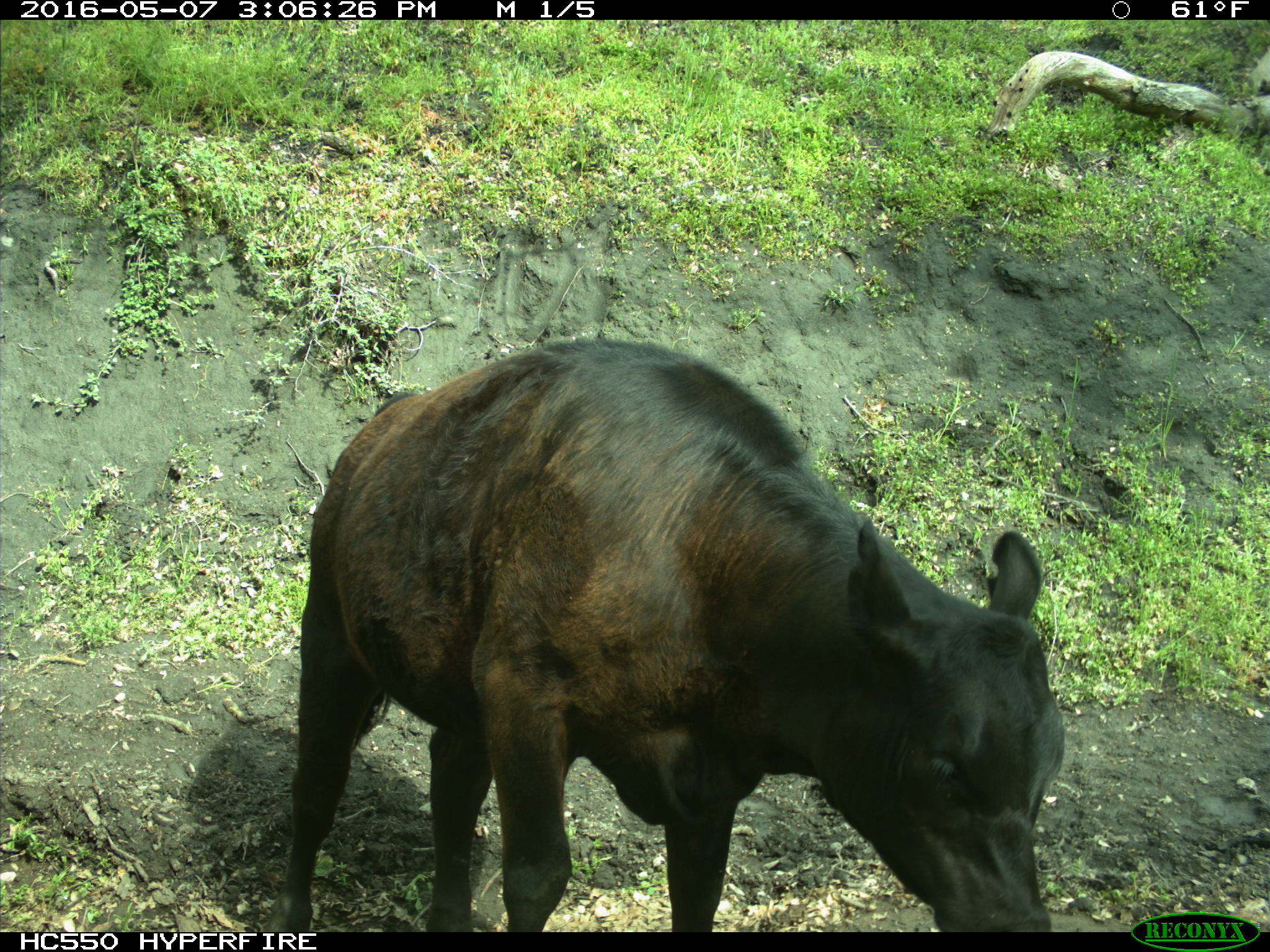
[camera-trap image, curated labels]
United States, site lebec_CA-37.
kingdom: Animalia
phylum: Chordata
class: Mammalia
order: Artiodactyla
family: Bovidae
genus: Bos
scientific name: Bos taurus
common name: domestic cow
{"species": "Bos taurus (domestic cow)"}